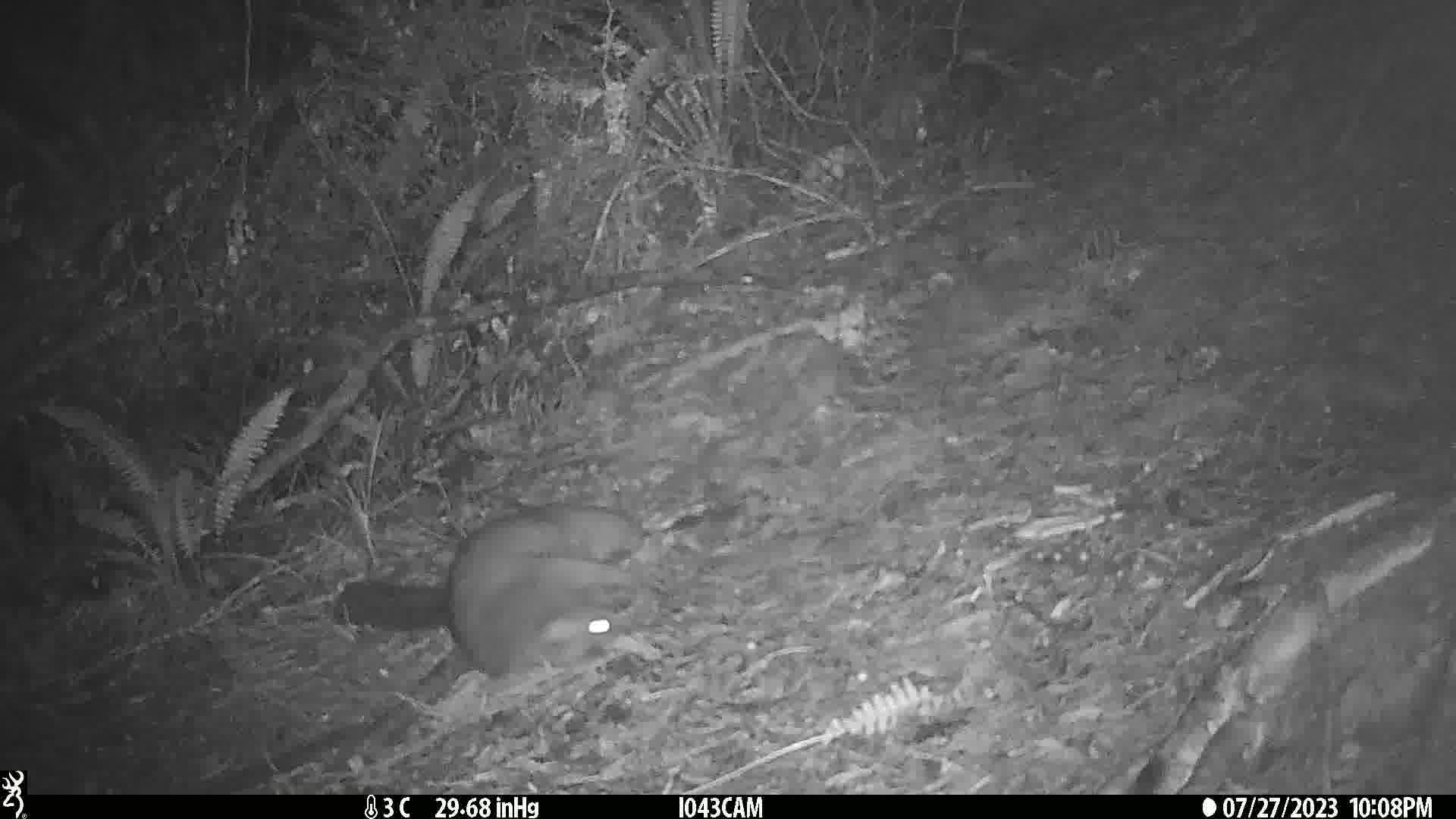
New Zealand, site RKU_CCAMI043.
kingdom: Animalia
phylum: Chordata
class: Mammalia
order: Diprotodontia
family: Phalangeridae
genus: Trichosurus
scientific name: Trichosurus vulpecula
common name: common brushtail possum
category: possum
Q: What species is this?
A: Possum (common brushtail possum) (Trichosurus vulpecula).